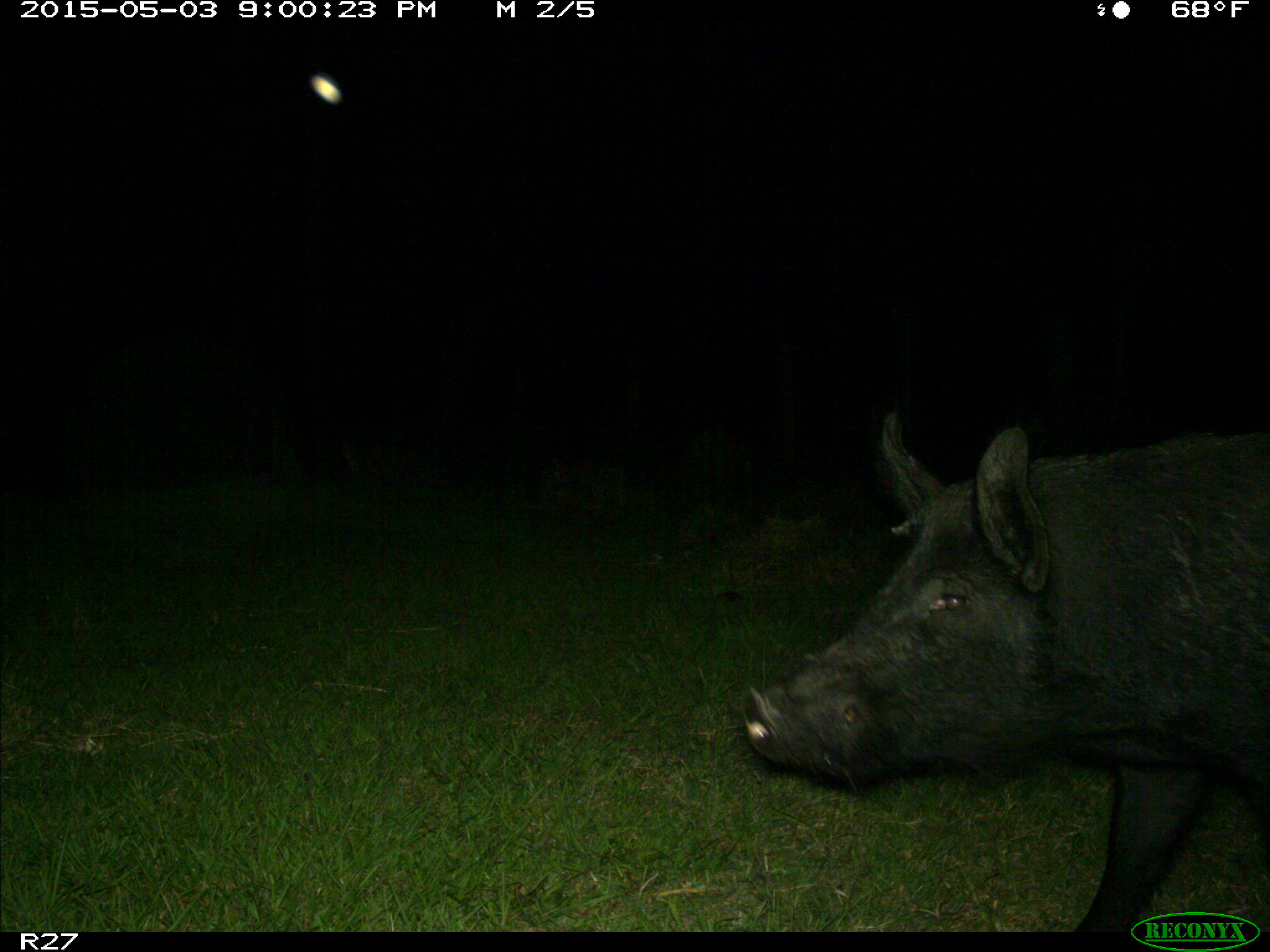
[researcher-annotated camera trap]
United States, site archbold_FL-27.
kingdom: Animalia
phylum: Chordata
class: Mammalia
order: Artiodactyla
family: Suidae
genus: Sus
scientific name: Sus scrofa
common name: wild boar